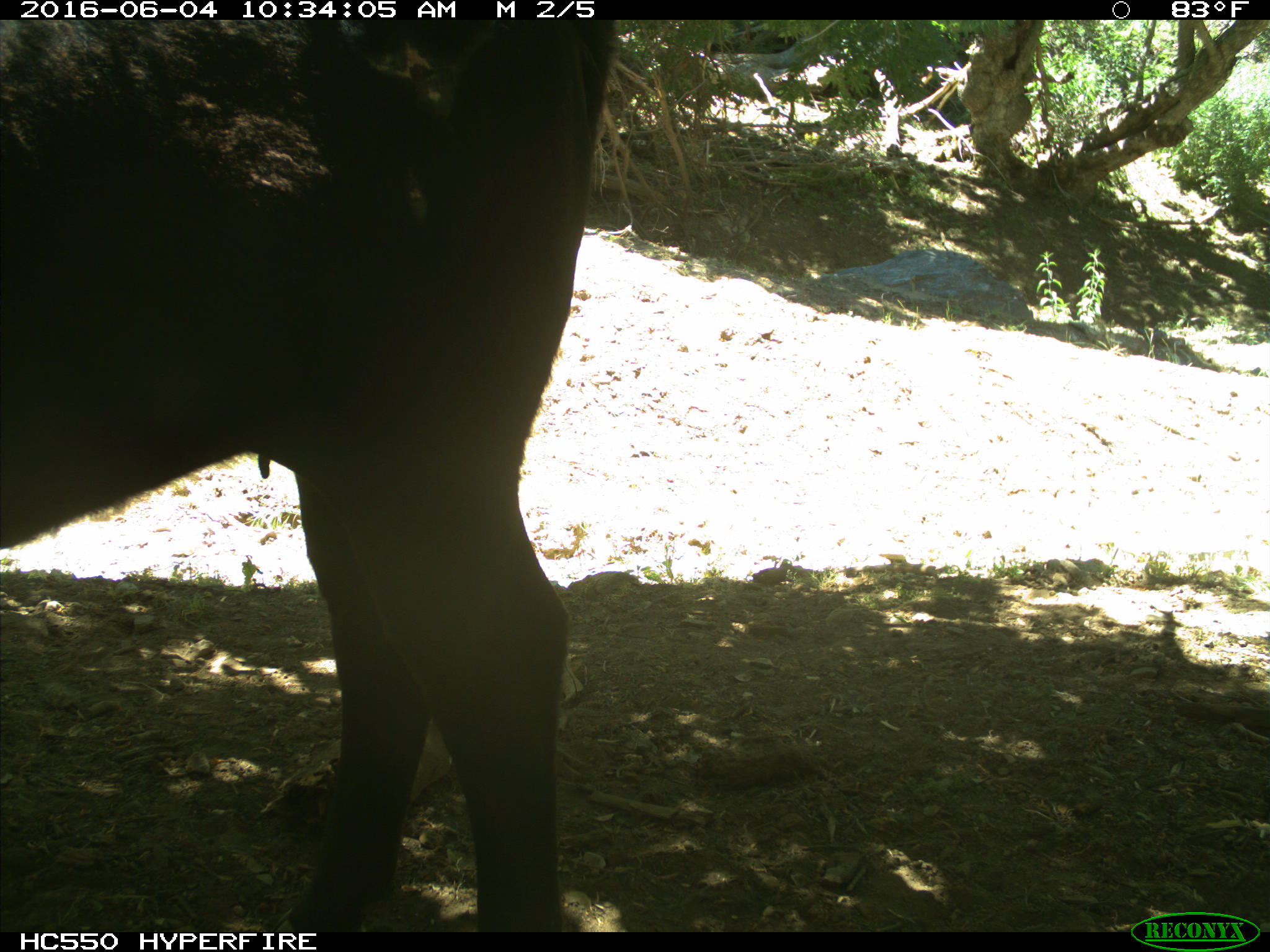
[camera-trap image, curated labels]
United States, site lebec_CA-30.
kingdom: Animalia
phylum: Chordata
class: Mammalia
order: Artiodactyla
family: Bovidae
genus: Bos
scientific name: Bos taurus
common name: domestic cow